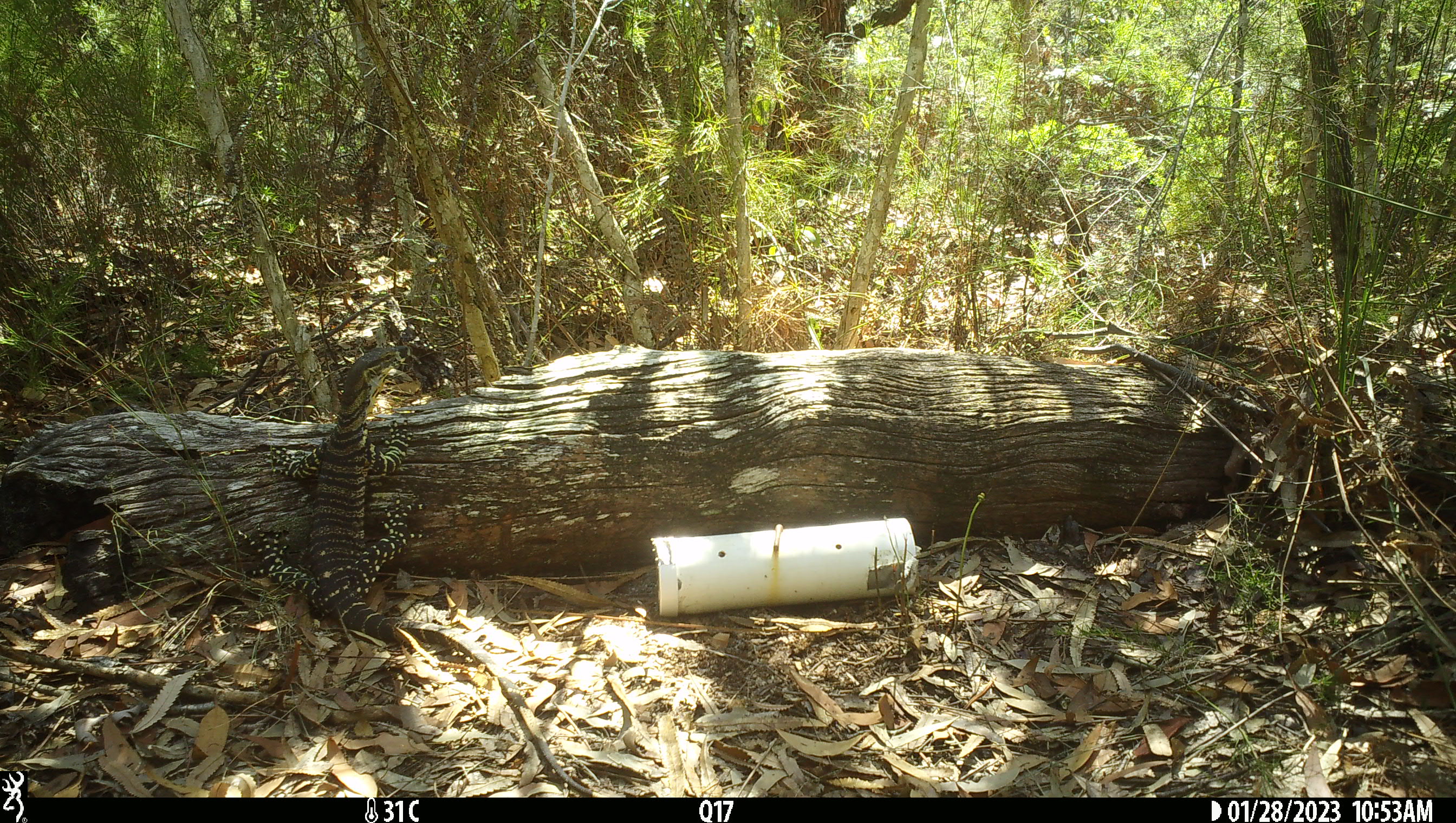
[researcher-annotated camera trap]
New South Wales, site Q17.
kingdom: Animalia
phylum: Chordata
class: Reptilia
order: Squamata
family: Varanidae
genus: Varanus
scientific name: Varanus varius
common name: lace monitor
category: goanna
Goanna (lace monitor) (Varanus varius).